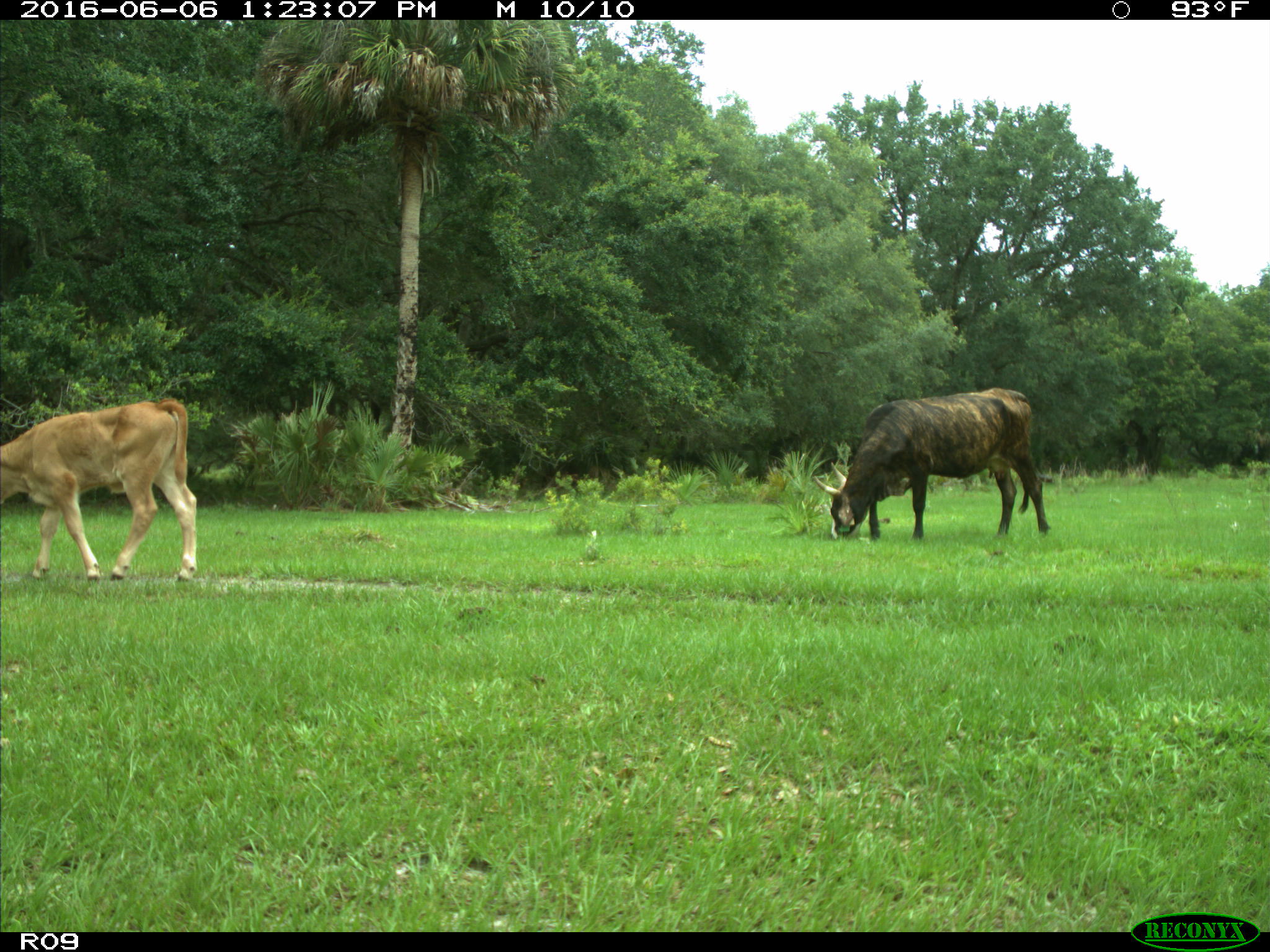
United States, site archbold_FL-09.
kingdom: Animalia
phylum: Chordata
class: Mammalia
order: Artiodactyla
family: Bovidae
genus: Bos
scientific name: Bos taurus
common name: domestic cow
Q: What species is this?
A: Bos taurus (domestic cow).